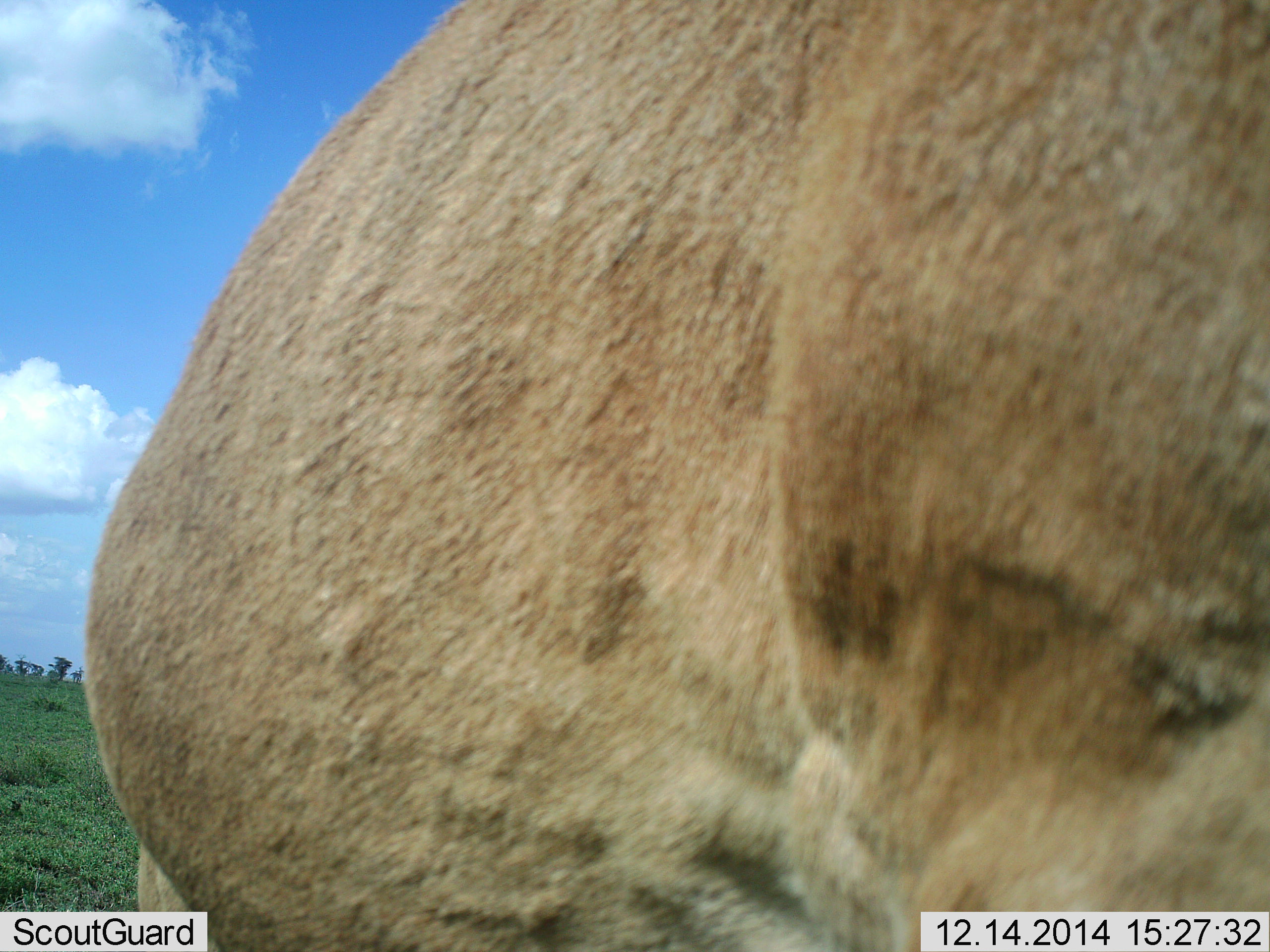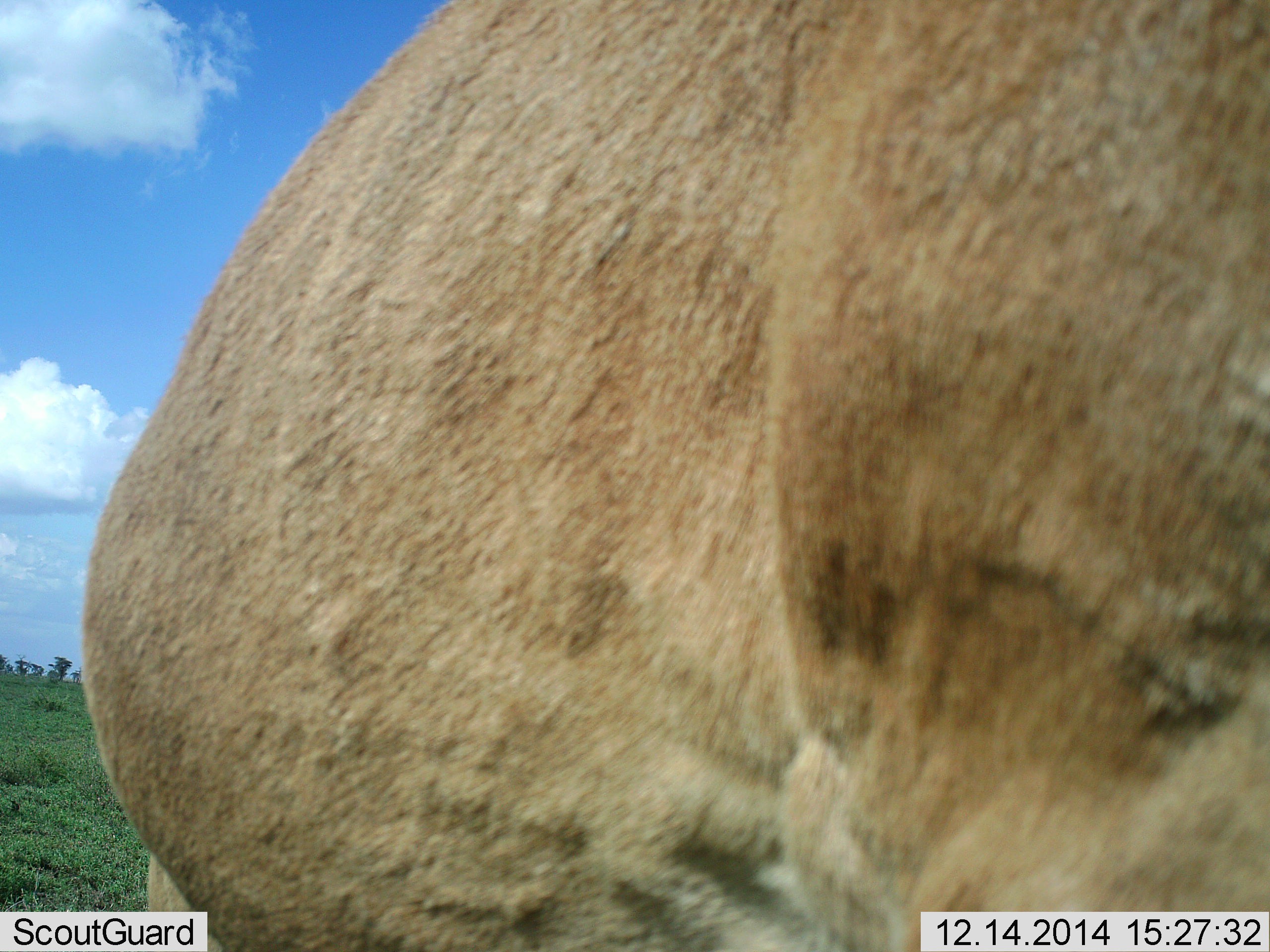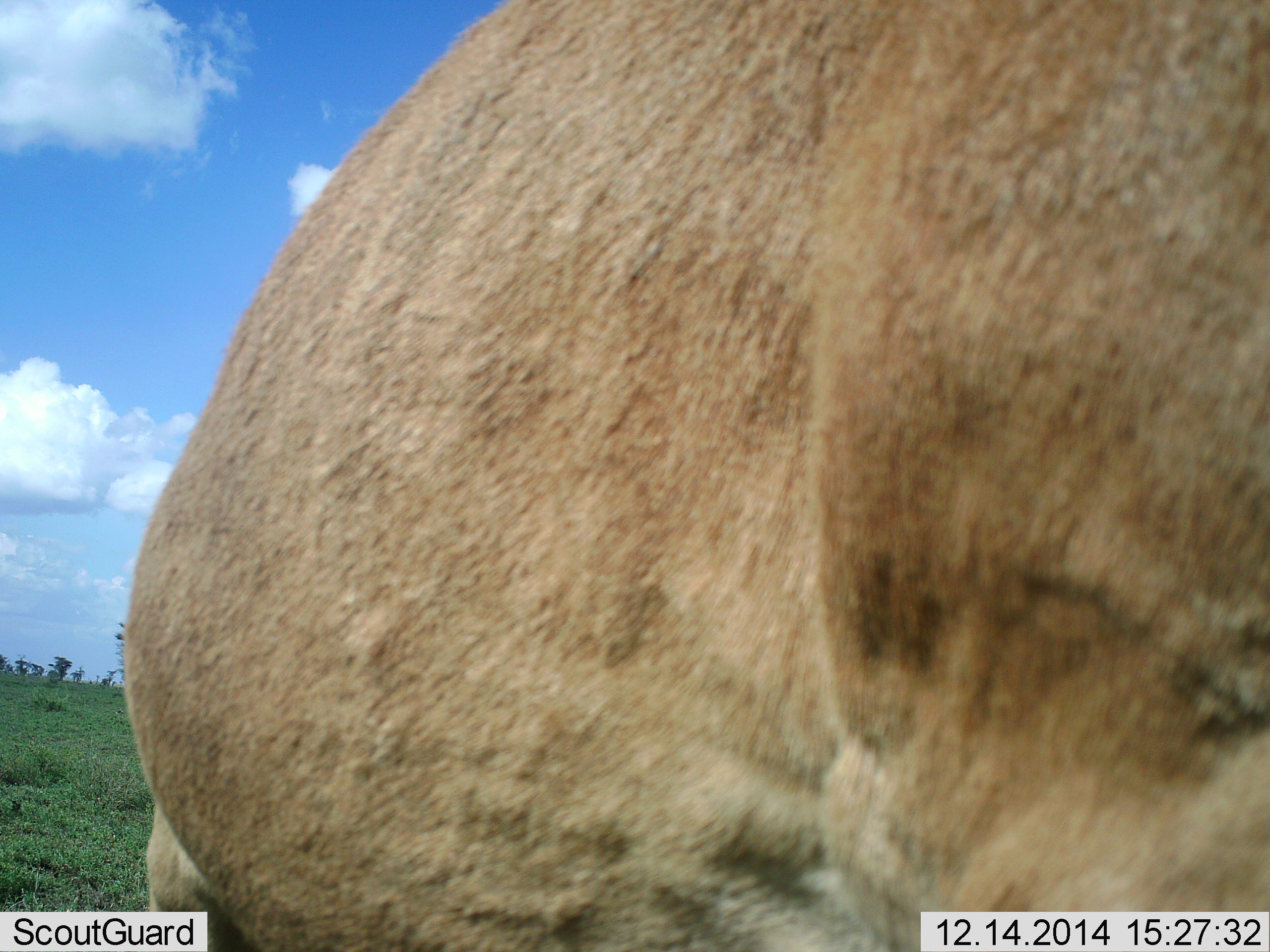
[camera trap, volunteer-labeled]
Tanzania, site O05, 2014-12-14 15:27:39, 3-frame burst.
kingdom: Animalia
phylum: Chordata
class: Mammalia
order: Carnivora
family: Felidae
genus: Panthera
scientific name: Panthera leo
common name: lion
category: lionfemale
Lionfemale (lion) (Panthera leo), count 1. Behavior (volunteer vote fractions): standing 86%, resting 0%, moving 14%, interacting 0%. Young present (vote fraction): 0%. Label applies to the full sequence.